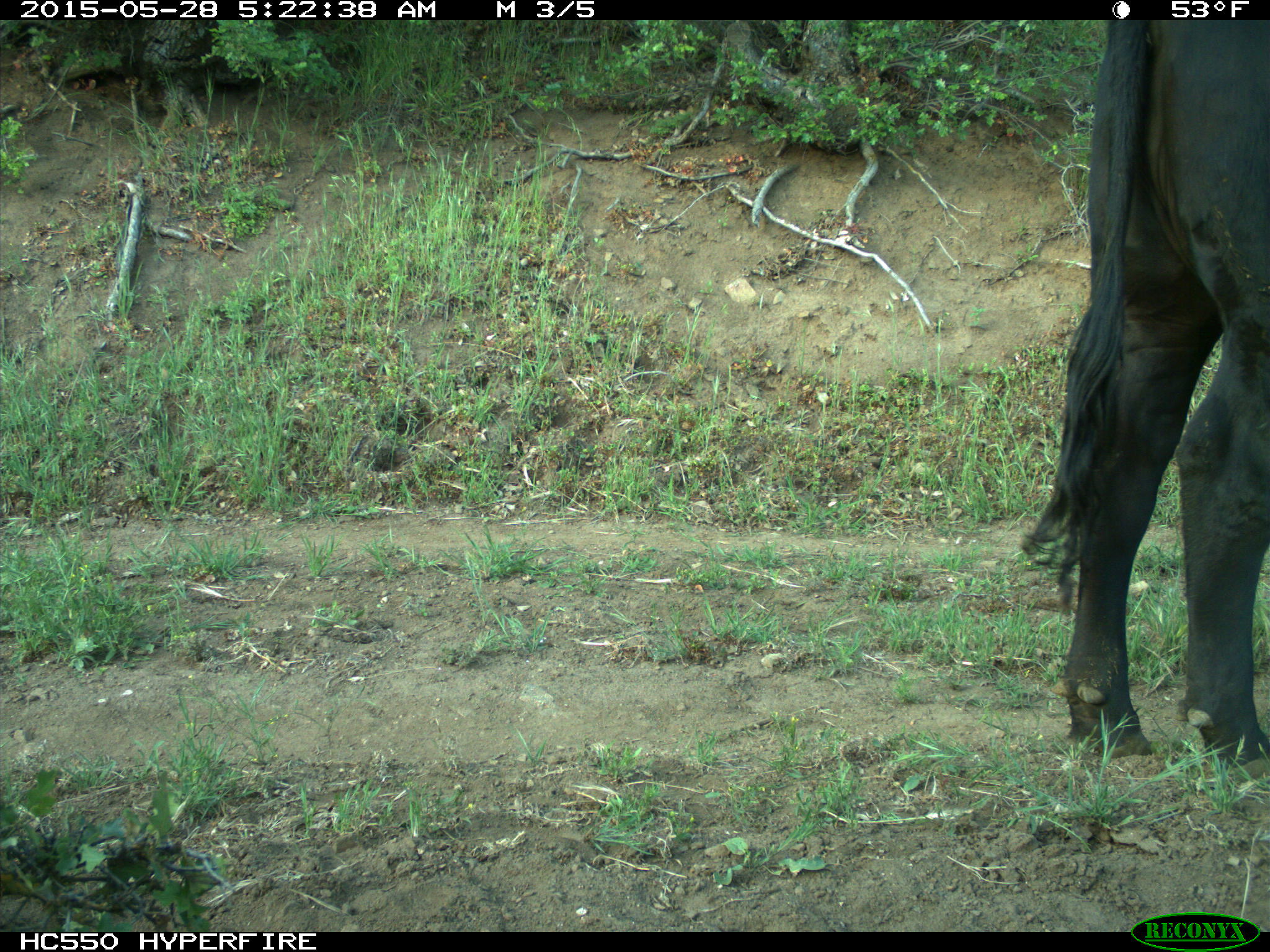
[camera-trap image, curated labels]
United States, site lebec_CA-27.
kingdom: Animalia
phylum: Chordata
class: Mammalia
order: Artiodactyla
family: Bovidae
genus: Bos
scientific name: Bos taurus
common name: domestic cow